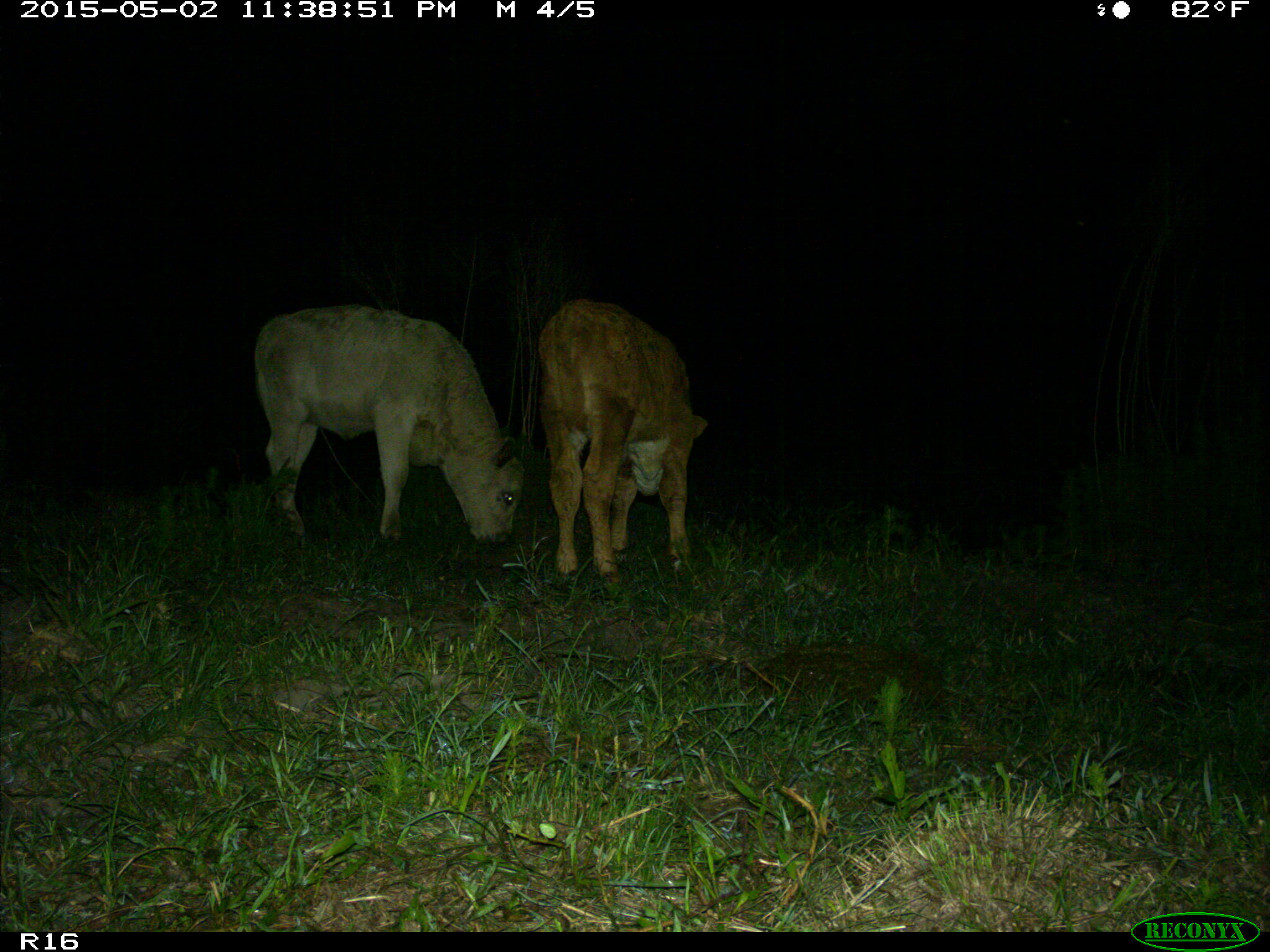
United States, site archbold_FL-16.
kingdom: Animalia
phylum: Chordata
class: Mammalia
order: Artiodactyla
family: Bovidae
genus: Bos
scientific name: Bos taurus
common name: domestic cow